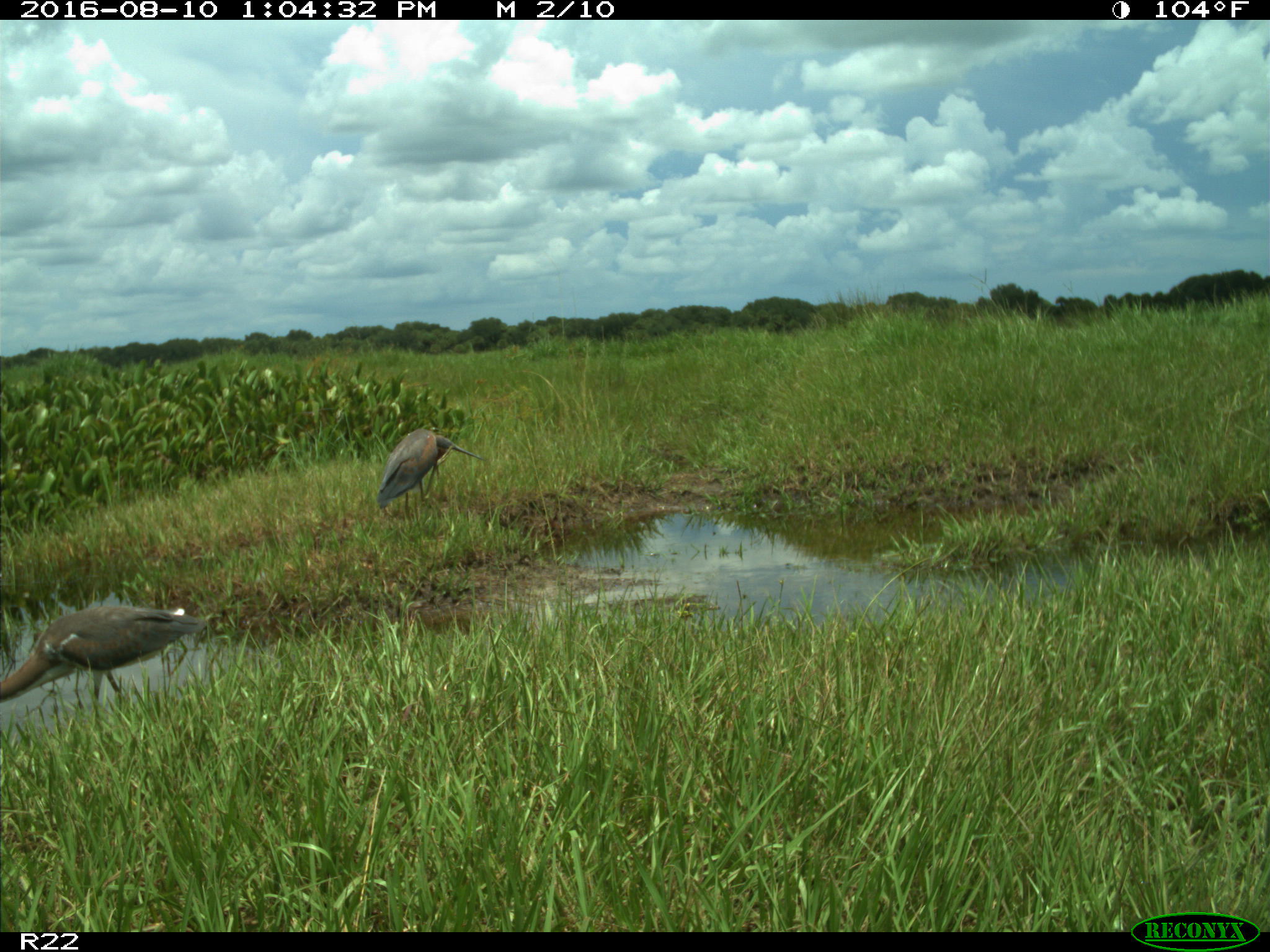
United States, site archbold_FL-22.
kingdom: Animalia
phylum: Chordata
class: Aves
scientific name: Aves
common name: birds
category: unidentified bird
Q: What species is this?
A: Unidentified bird (birds) (Aves).